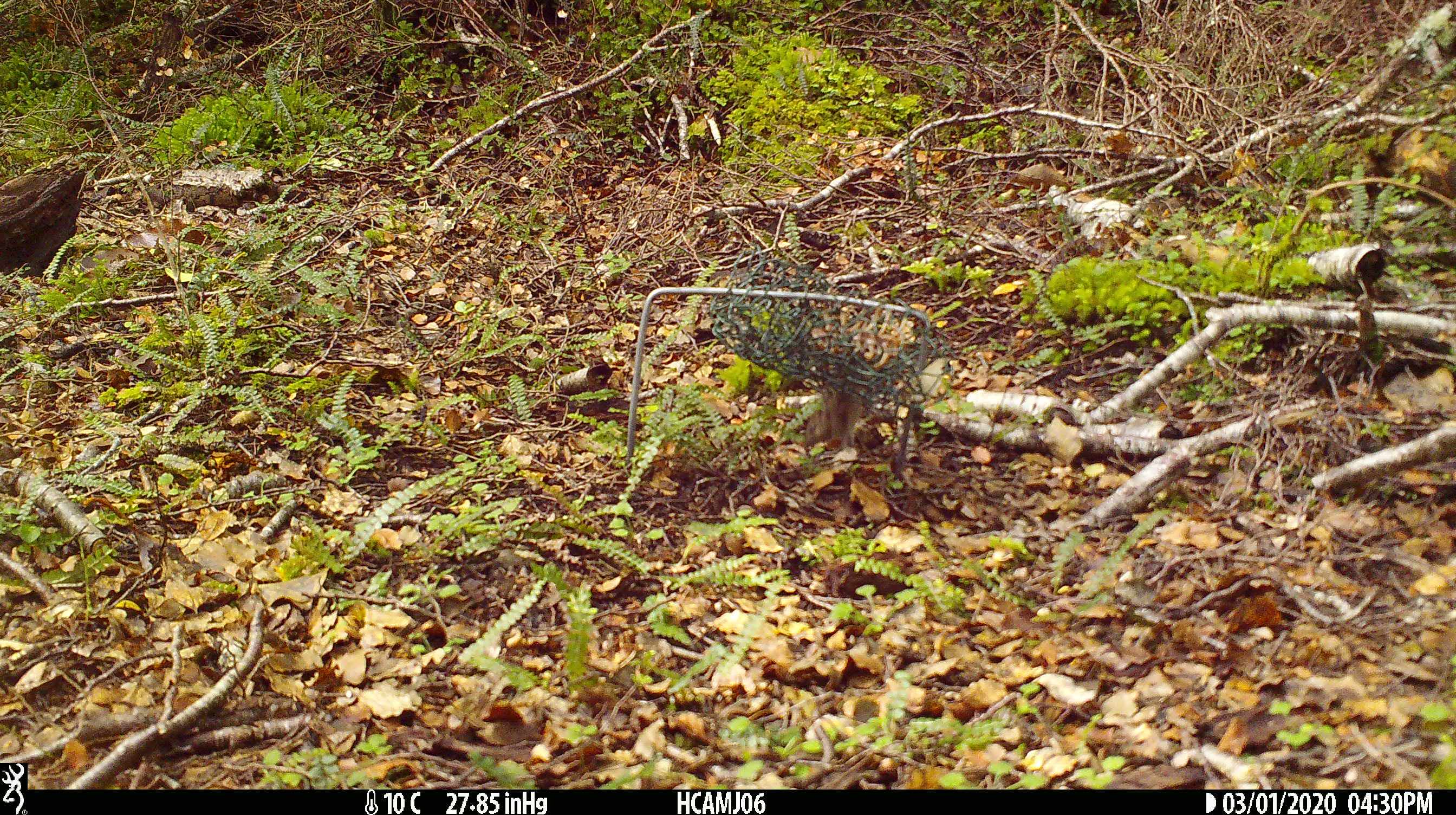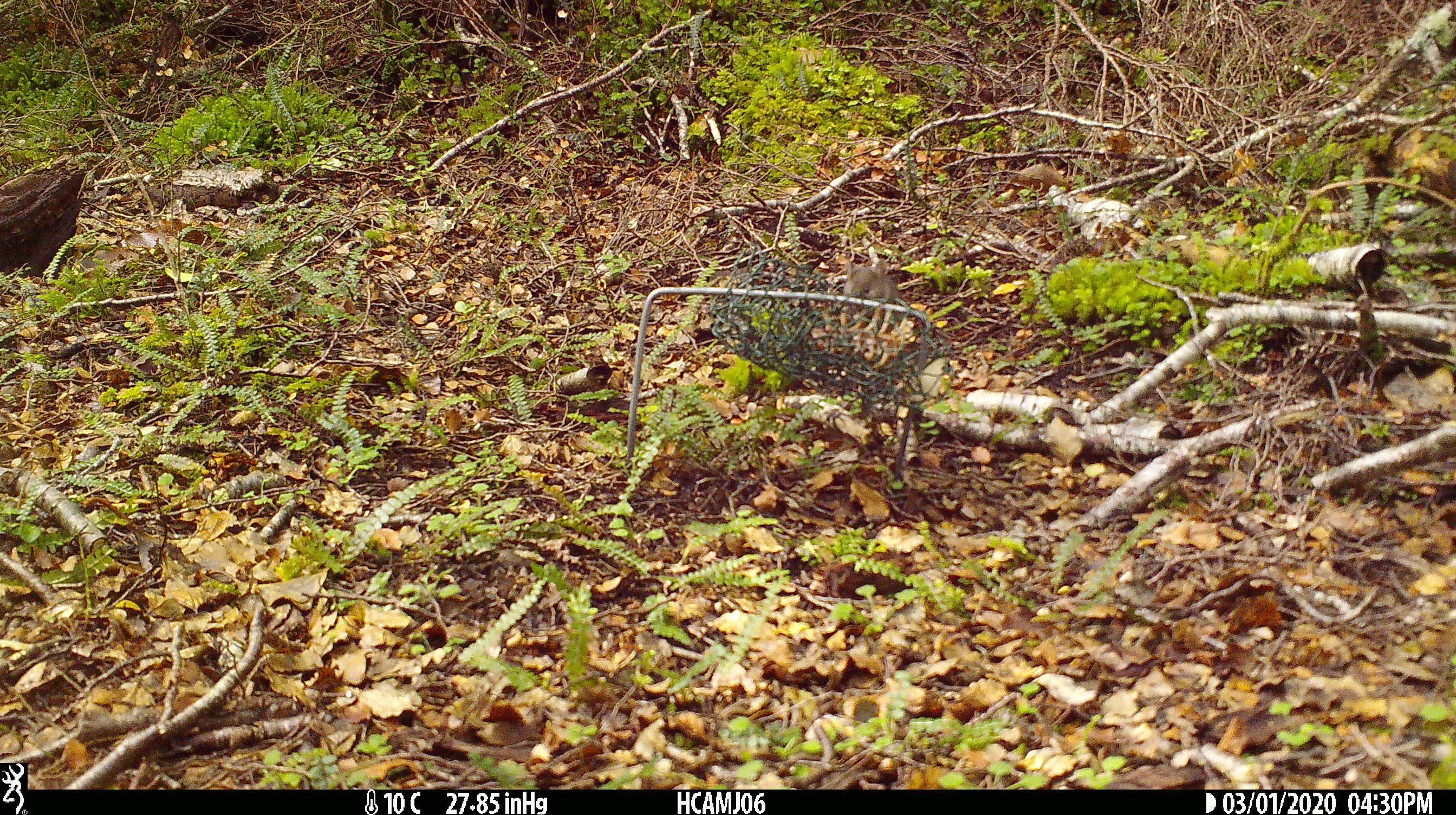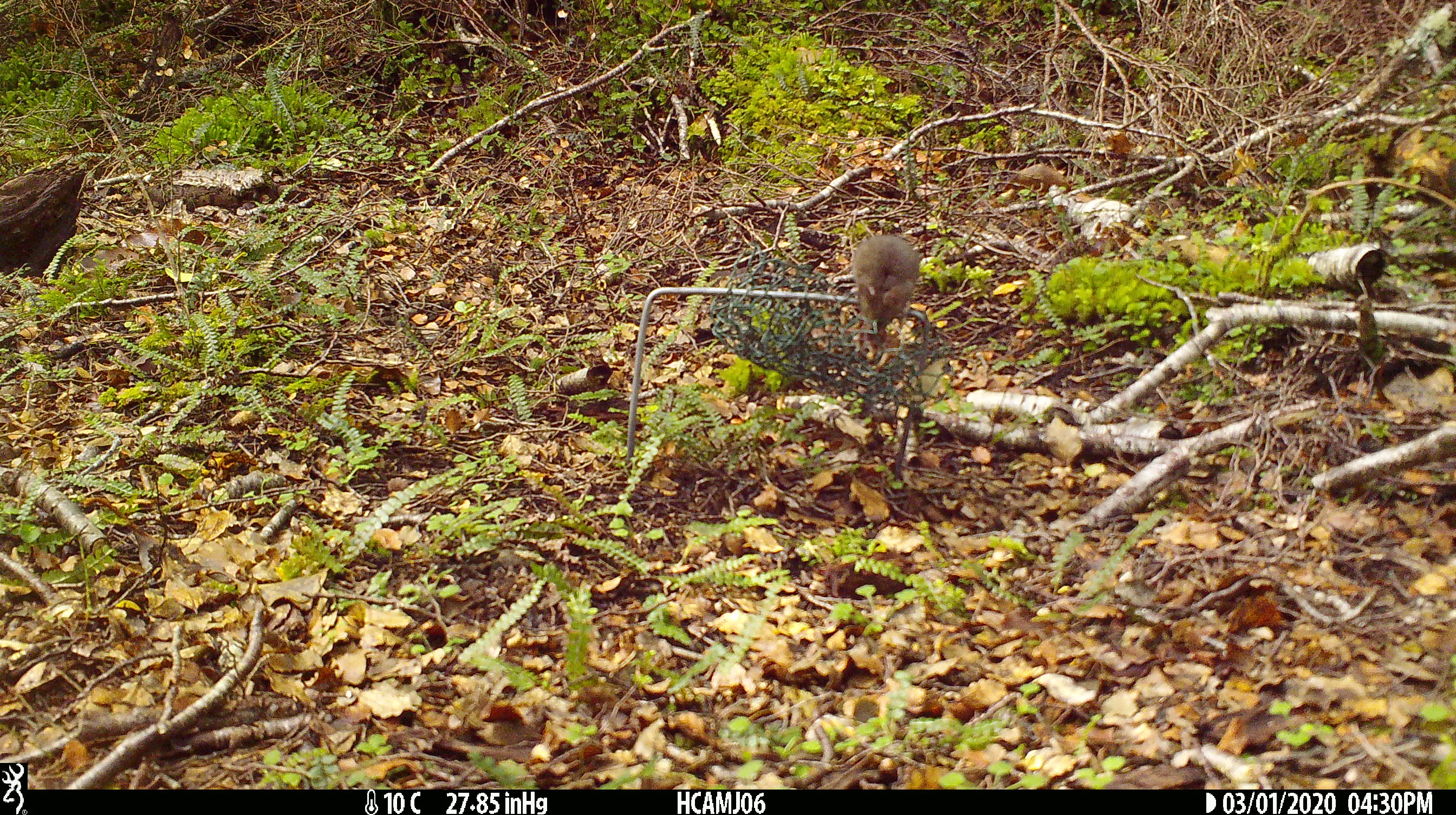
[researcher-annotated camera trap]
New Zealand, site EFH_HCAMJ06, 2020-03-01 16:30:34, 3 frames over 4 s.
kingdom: Animalia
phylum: Chordata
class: Mammalia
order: Rodentia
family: Muridae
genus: Mus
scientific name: Mus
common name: mouse